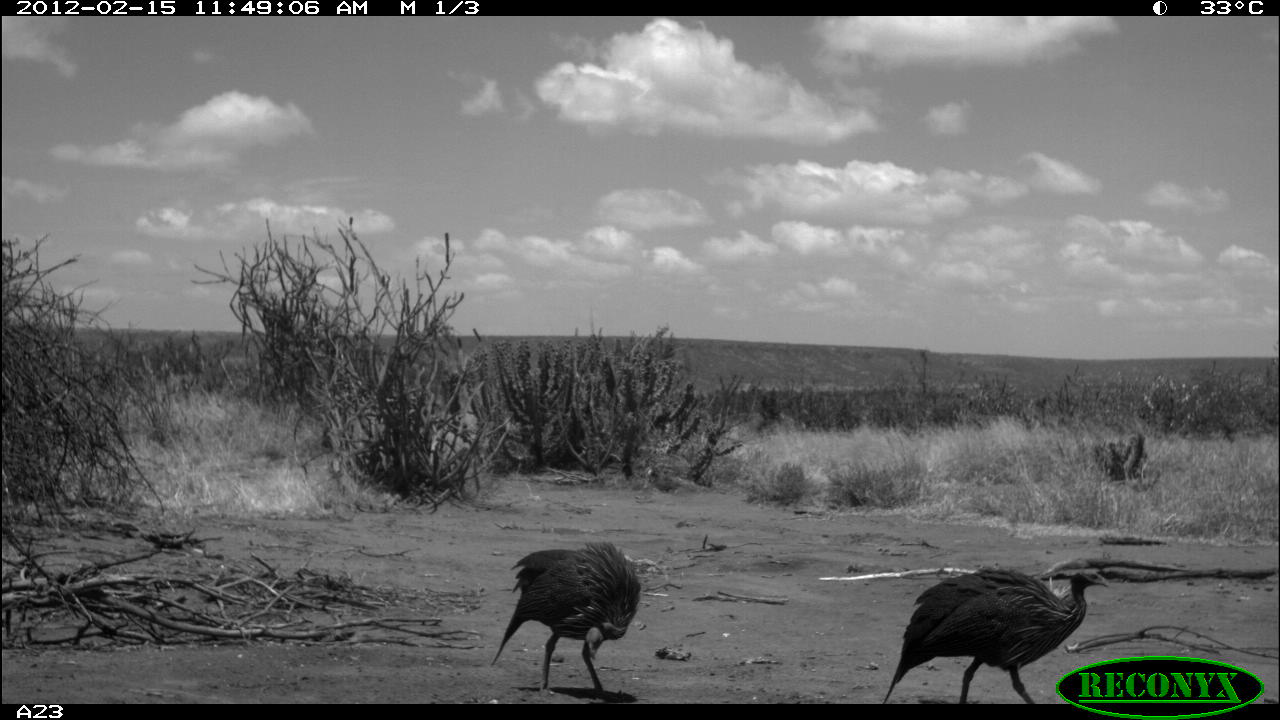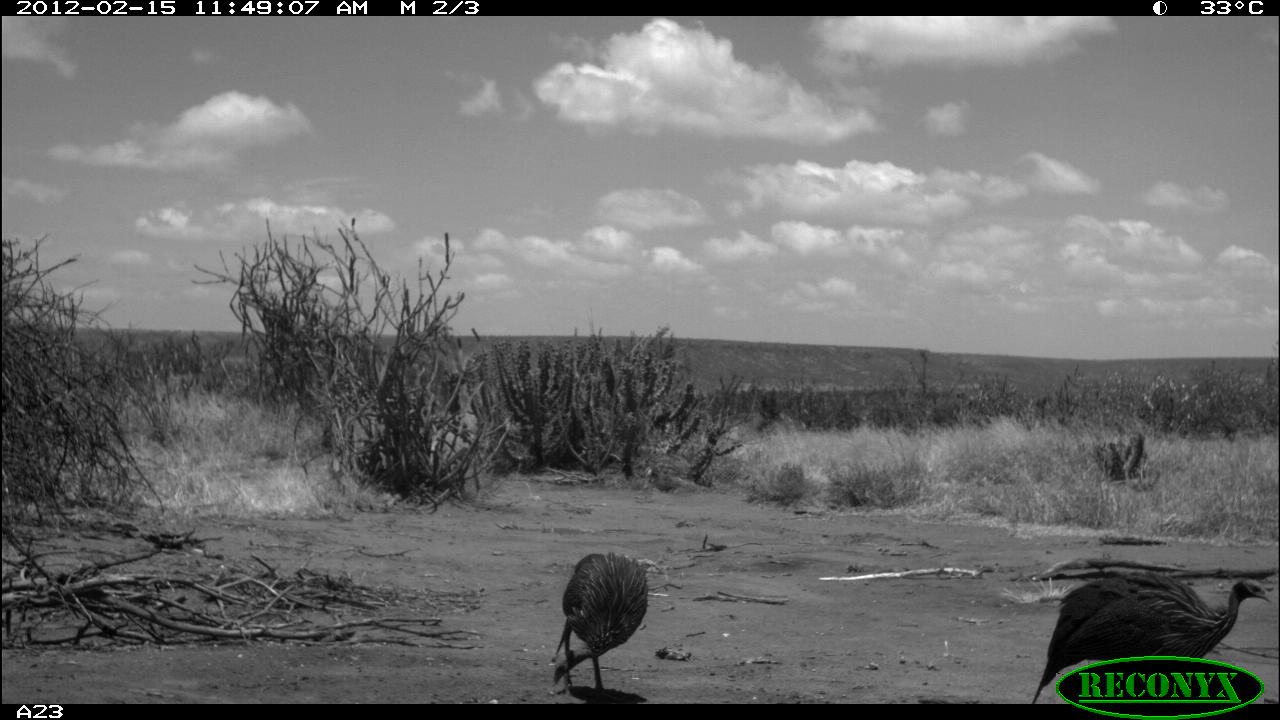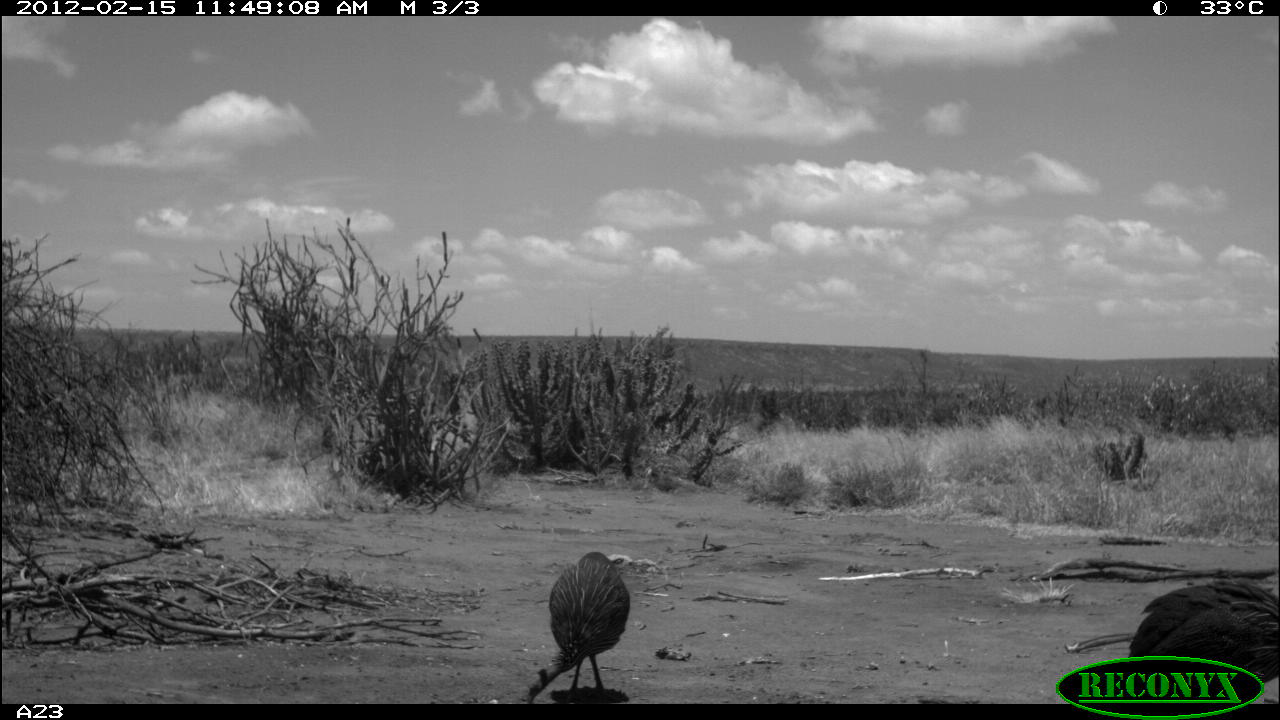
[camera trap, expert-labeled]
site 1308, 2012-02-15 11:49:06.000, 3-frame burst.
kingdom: Animalia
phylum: Chordata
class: Aves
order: Galliformes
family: Numididae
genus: Acryllium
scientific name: Acryllium vulturinum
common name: vulturine guineafowl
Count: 2.